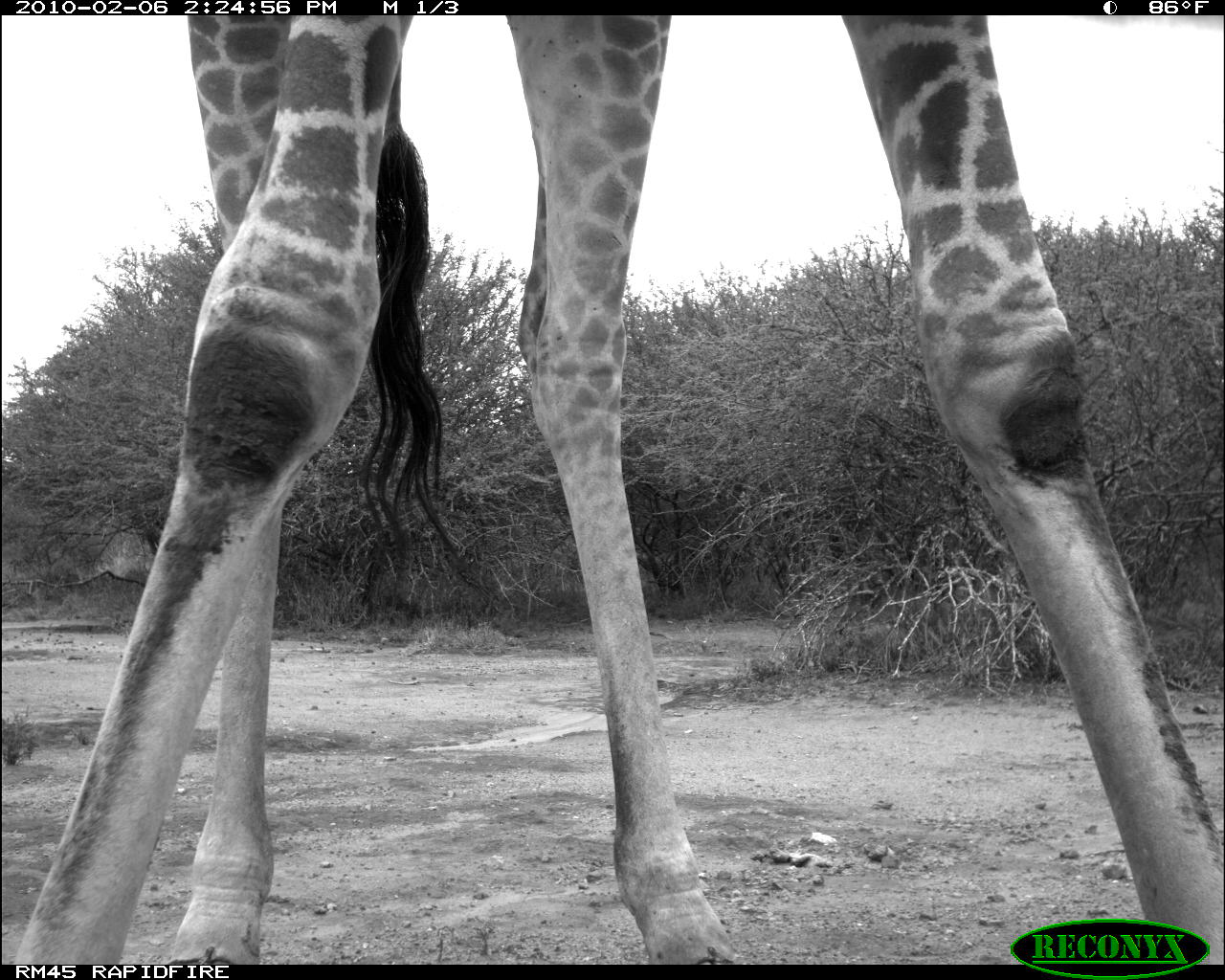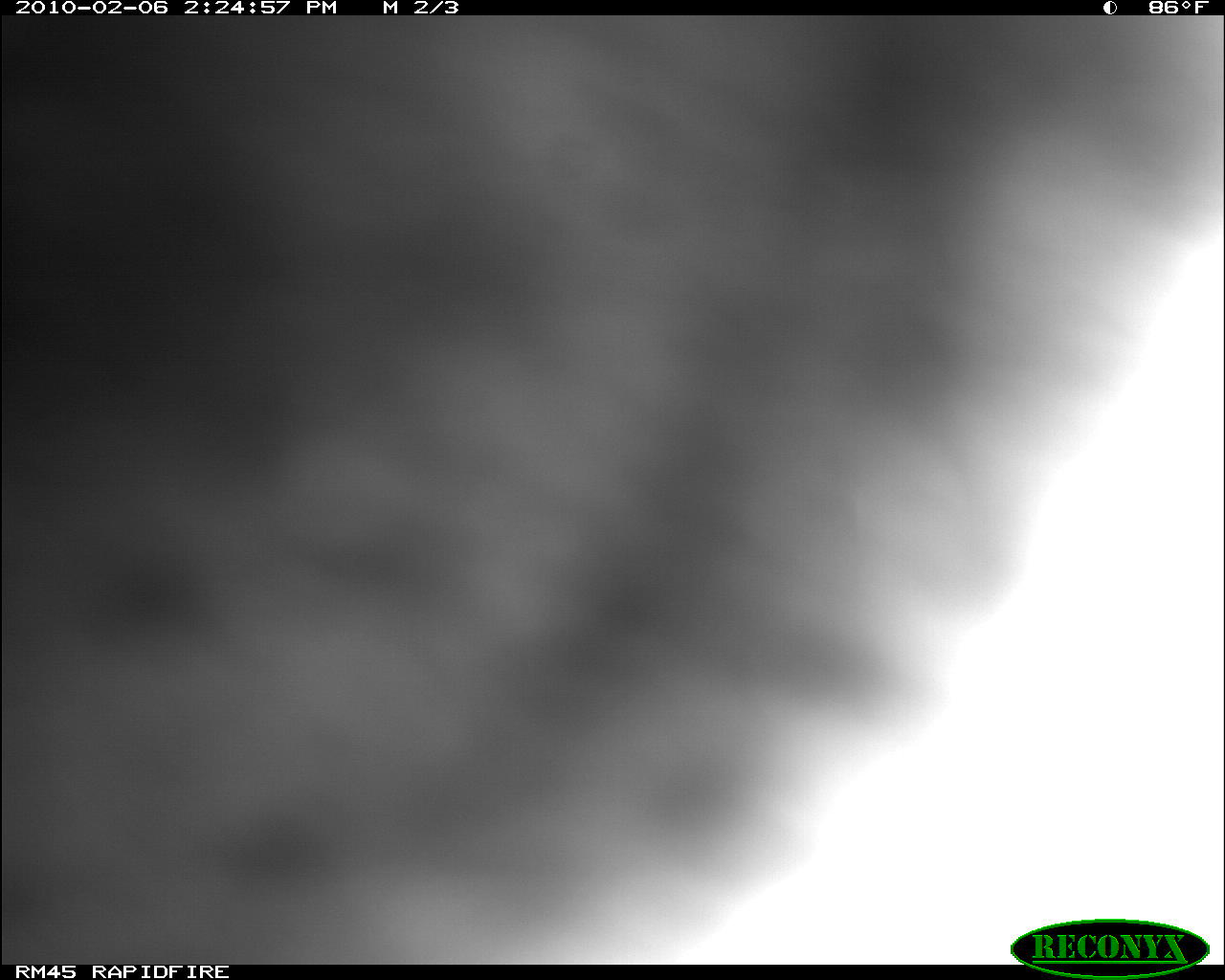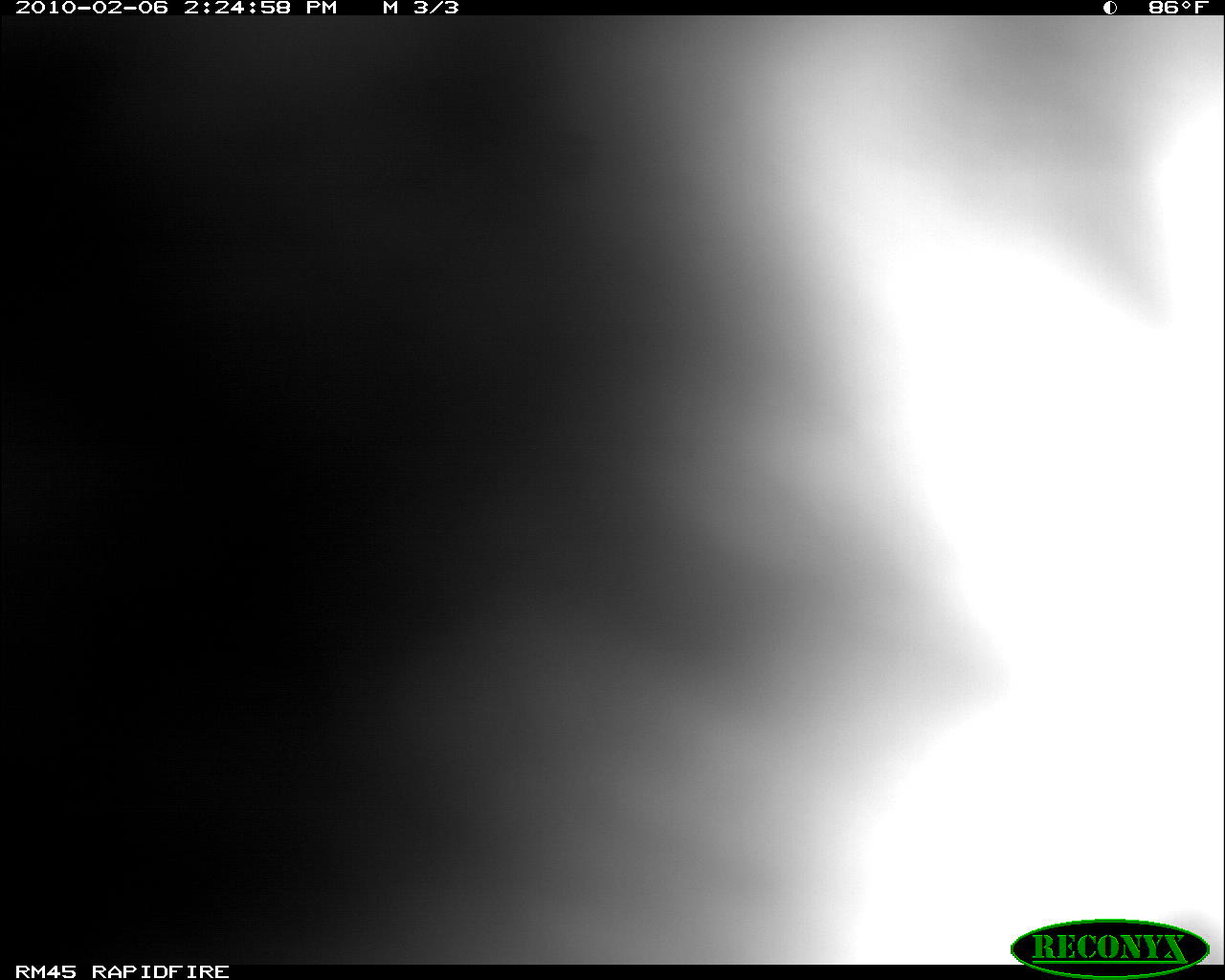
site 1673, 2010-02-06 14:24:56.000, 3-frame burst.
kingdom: Animalia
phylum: Chordata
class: Mammalia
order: Artiodactyla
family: Giraffidae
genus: Giraffa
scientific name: Giraffa camelopardalis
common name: giraffe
Giraffa camelopardalis (giraffe), count 1.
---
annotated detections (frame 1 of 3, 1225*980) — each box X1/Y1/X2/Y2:
giraffa camelopardalis: 13/15/1225/966